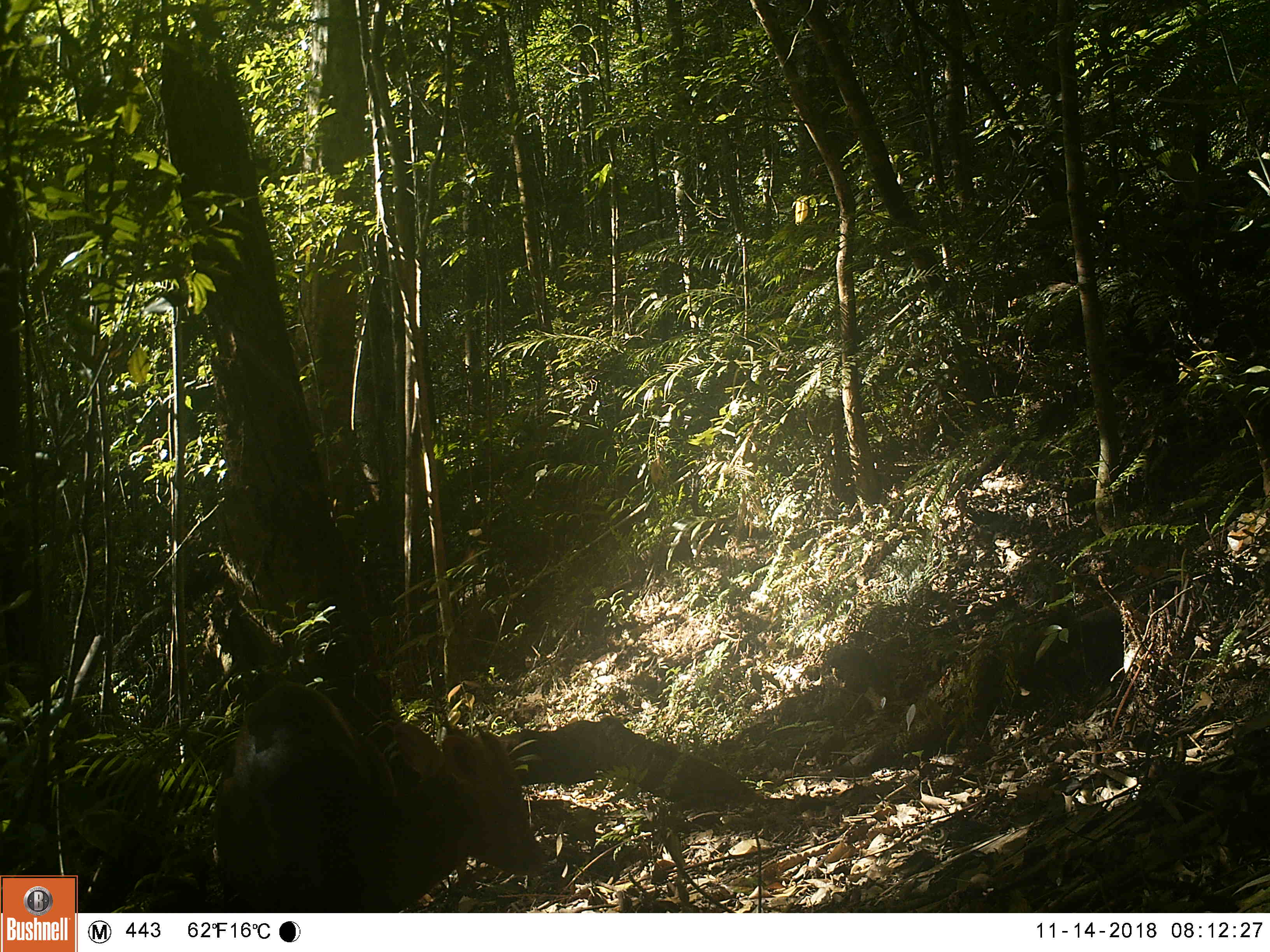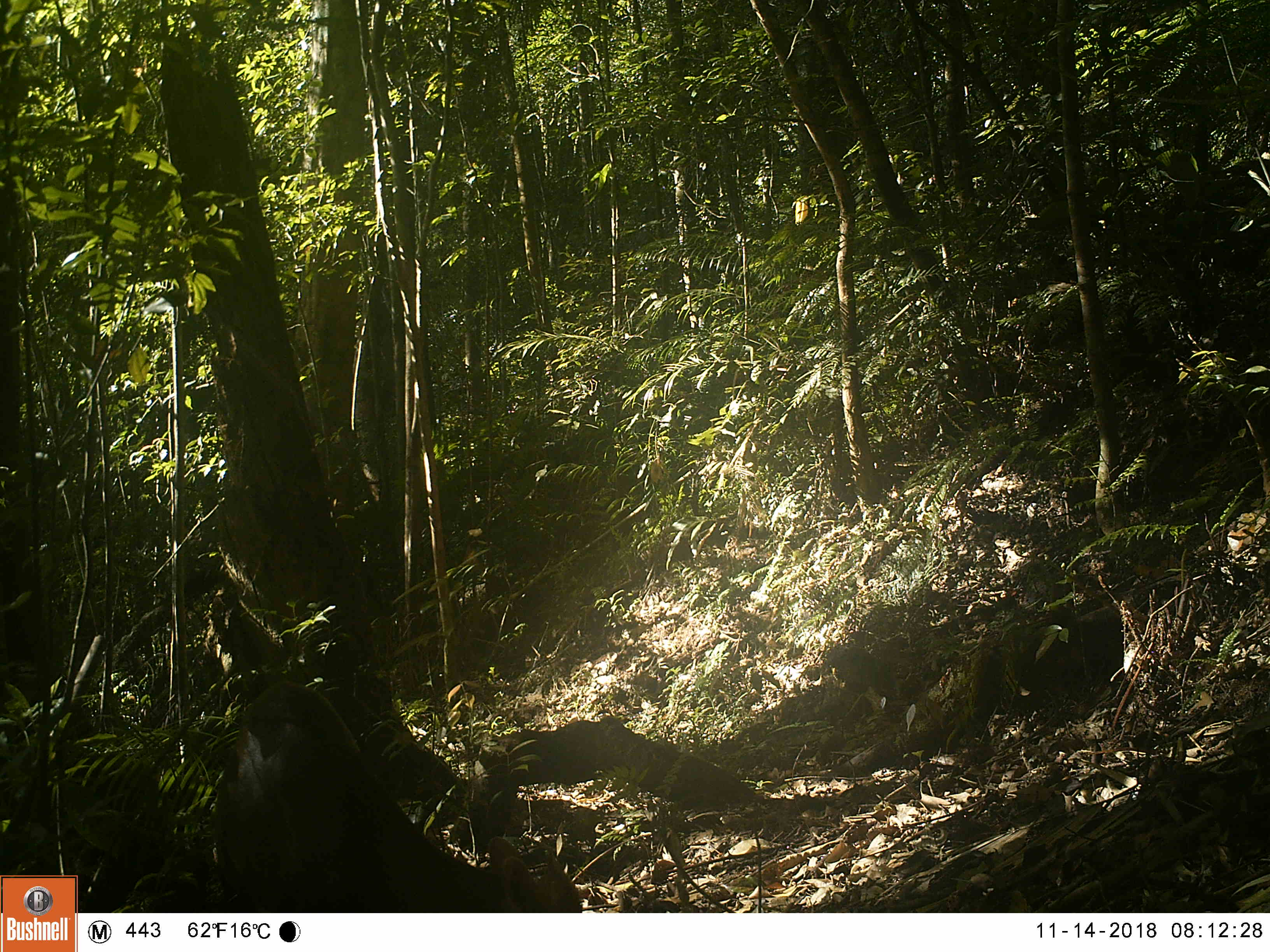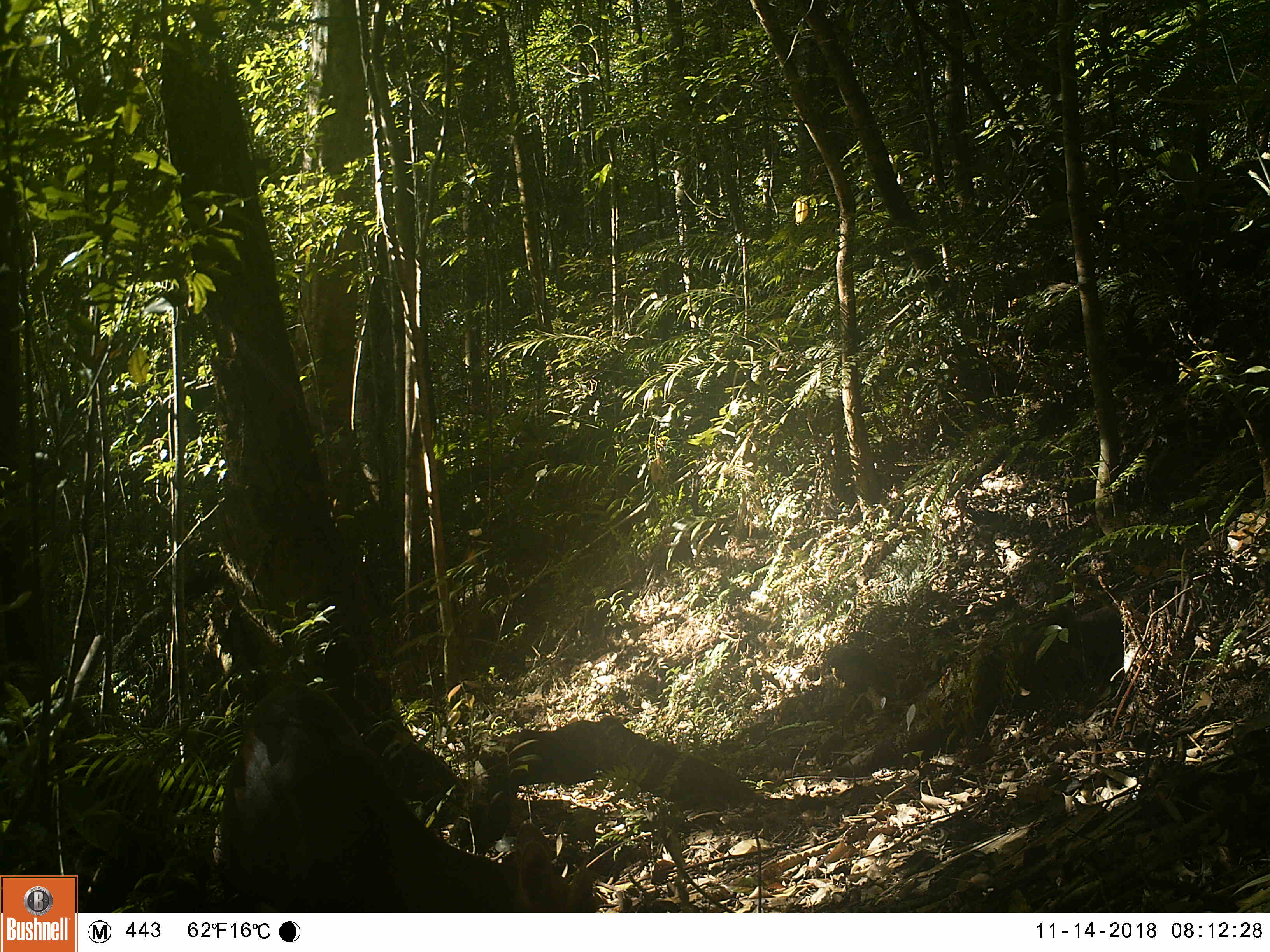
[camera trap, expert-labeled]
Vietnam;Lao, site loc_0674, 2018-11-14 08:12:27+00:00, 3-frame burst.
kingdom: Animalia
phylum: Chordata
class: Mammalia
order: Artiodactyla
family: Cervidae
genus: Muntiacus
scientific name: Muntiacus rooseveltorum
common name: roosevelt's muntjac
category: roosevelts muntjac group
Roosevelts muntjac group (roosevelt's muntjac) (Muntiacus rooseveltorum). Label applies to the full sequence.